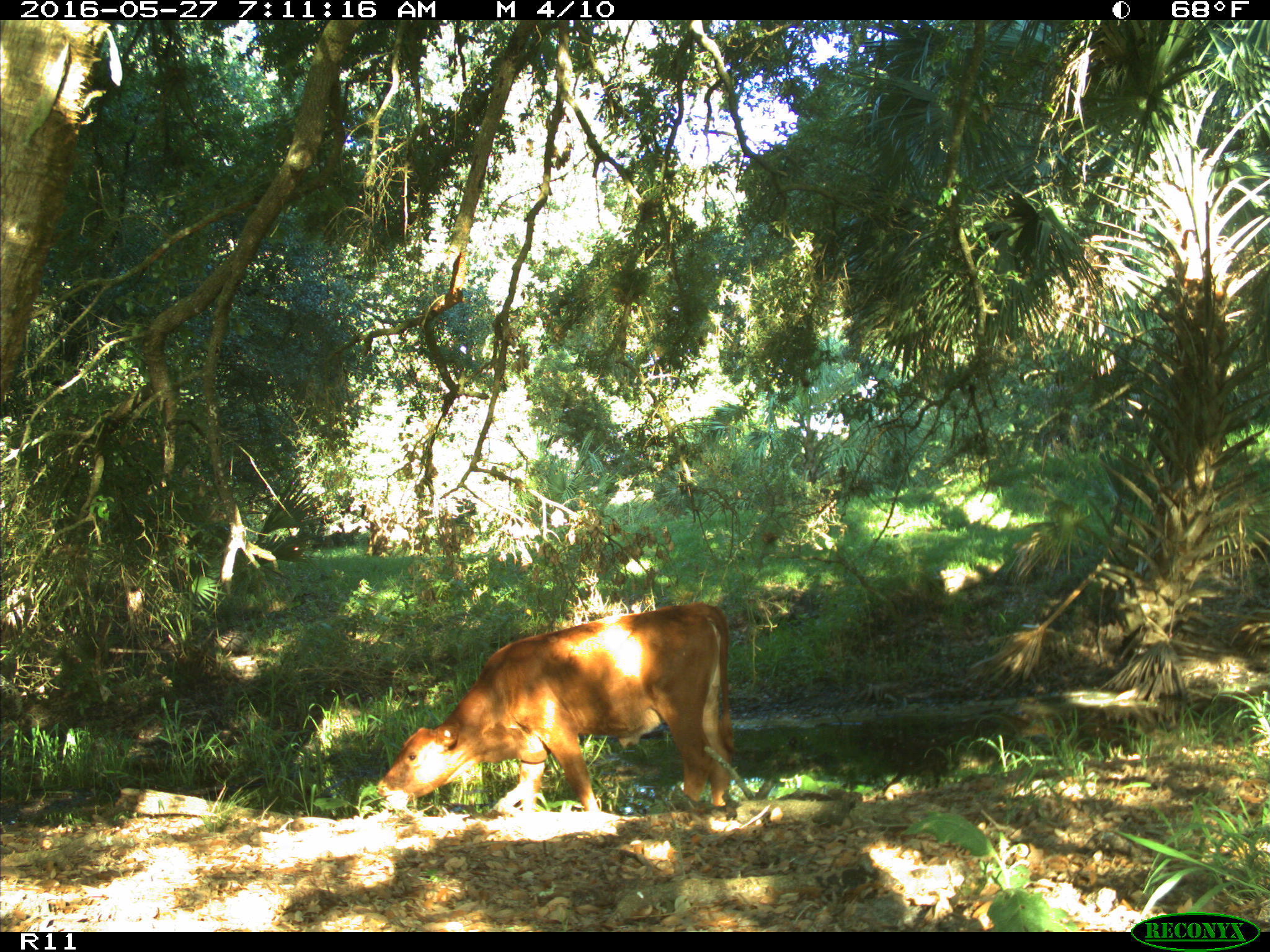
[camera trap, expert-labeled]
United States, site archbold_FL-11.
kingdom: Animalia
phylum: Chordata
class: Mammalia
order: Artiodactyla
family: Bovidae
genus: Bos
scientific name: Bos taurus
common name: domestic cow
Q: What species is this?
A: Bos taurus (domestic cow).